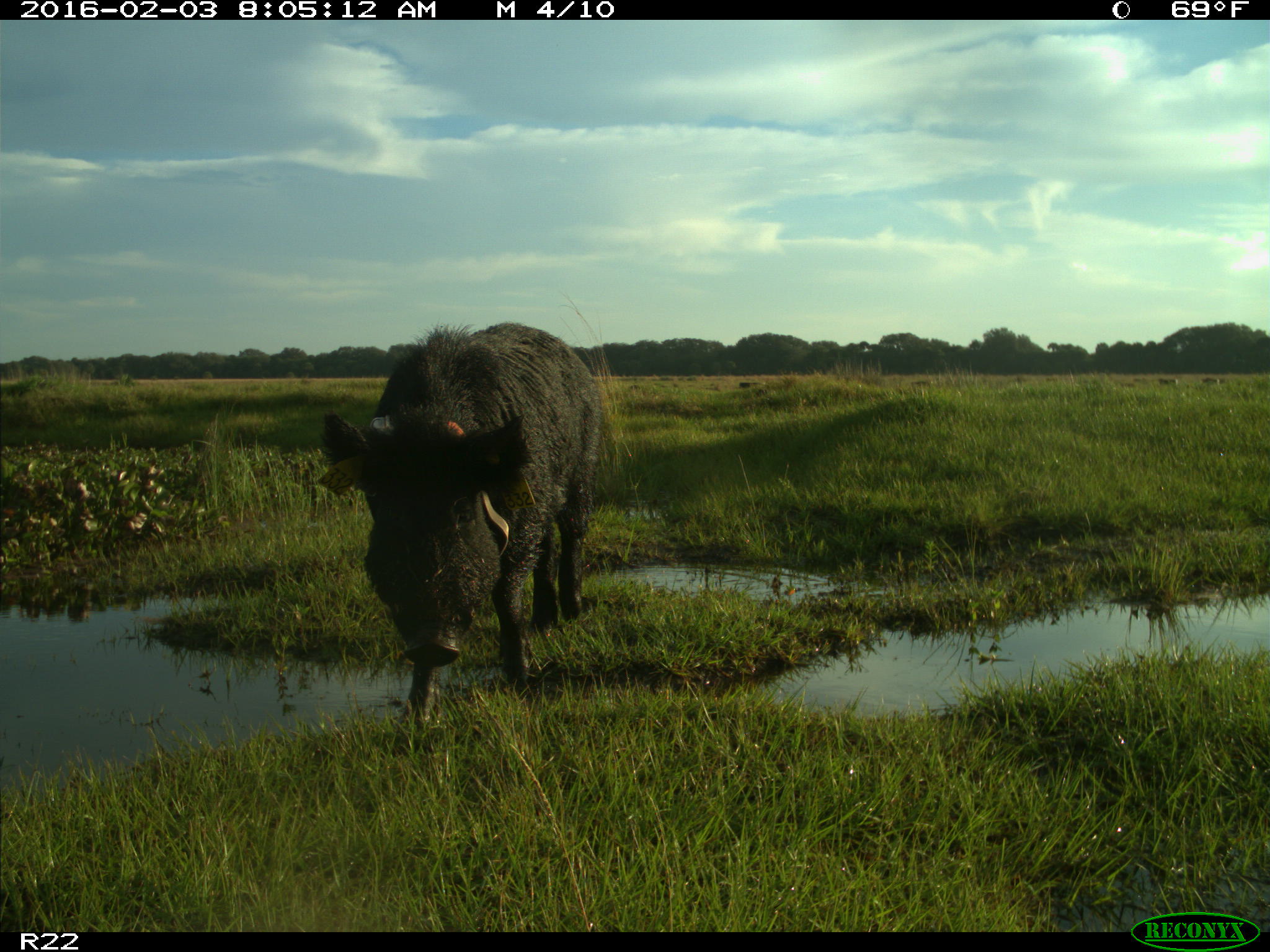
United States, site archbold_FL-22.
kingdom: Animalia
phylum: Chordata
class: Mammalia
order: Artiodactyla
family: Suidae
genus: Sus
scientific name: Sus scrofa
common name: wild boar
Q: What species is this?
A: Sus scrofa (wild boar).